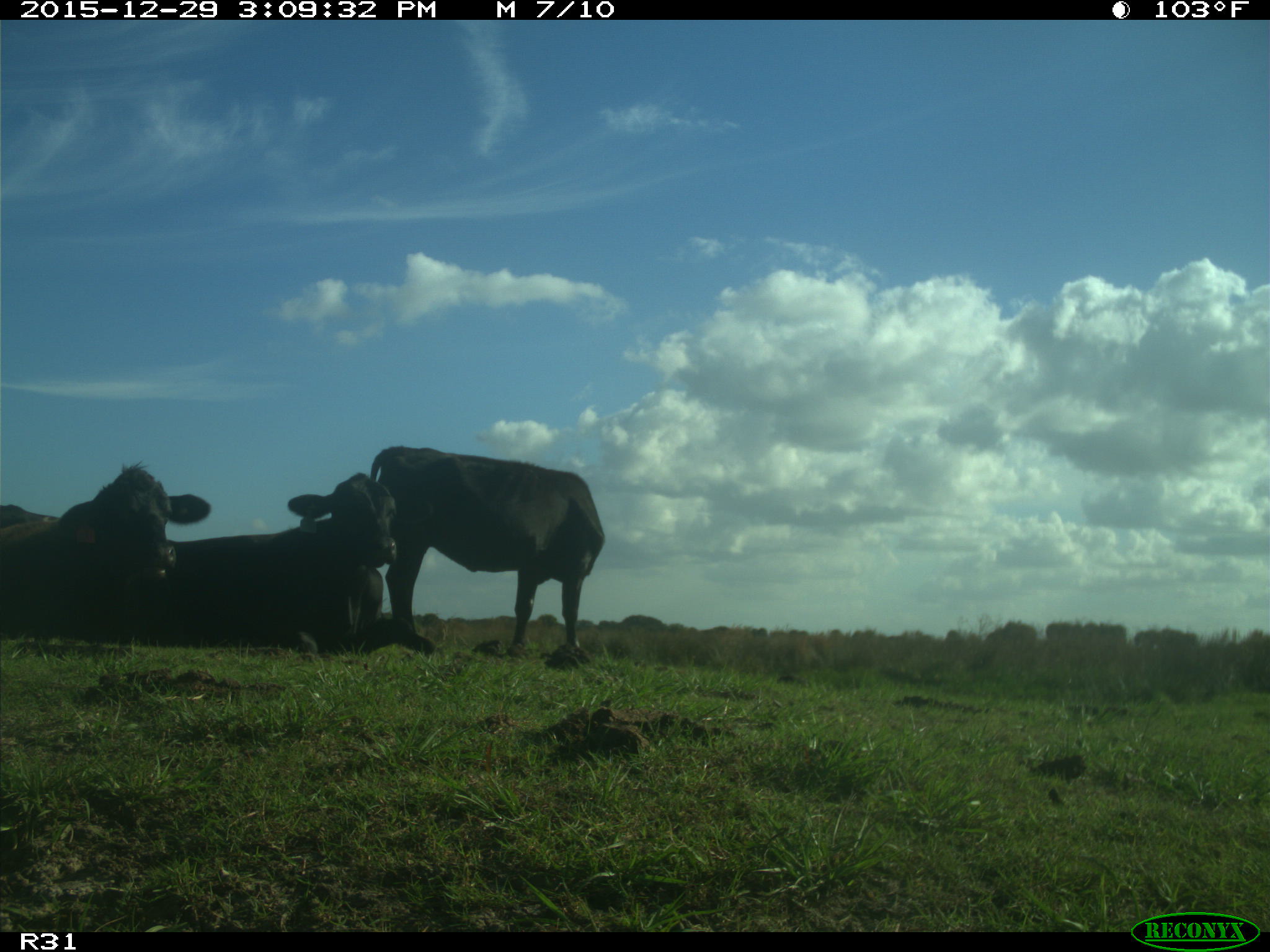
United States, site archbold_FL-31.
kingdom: Animalia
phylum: Chordata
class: Mammalia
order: Artiodactyla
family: Bovidae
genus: Bos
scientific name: Bos taurus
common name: domestic cow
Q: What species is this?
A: Bos taurus (domestic cow).